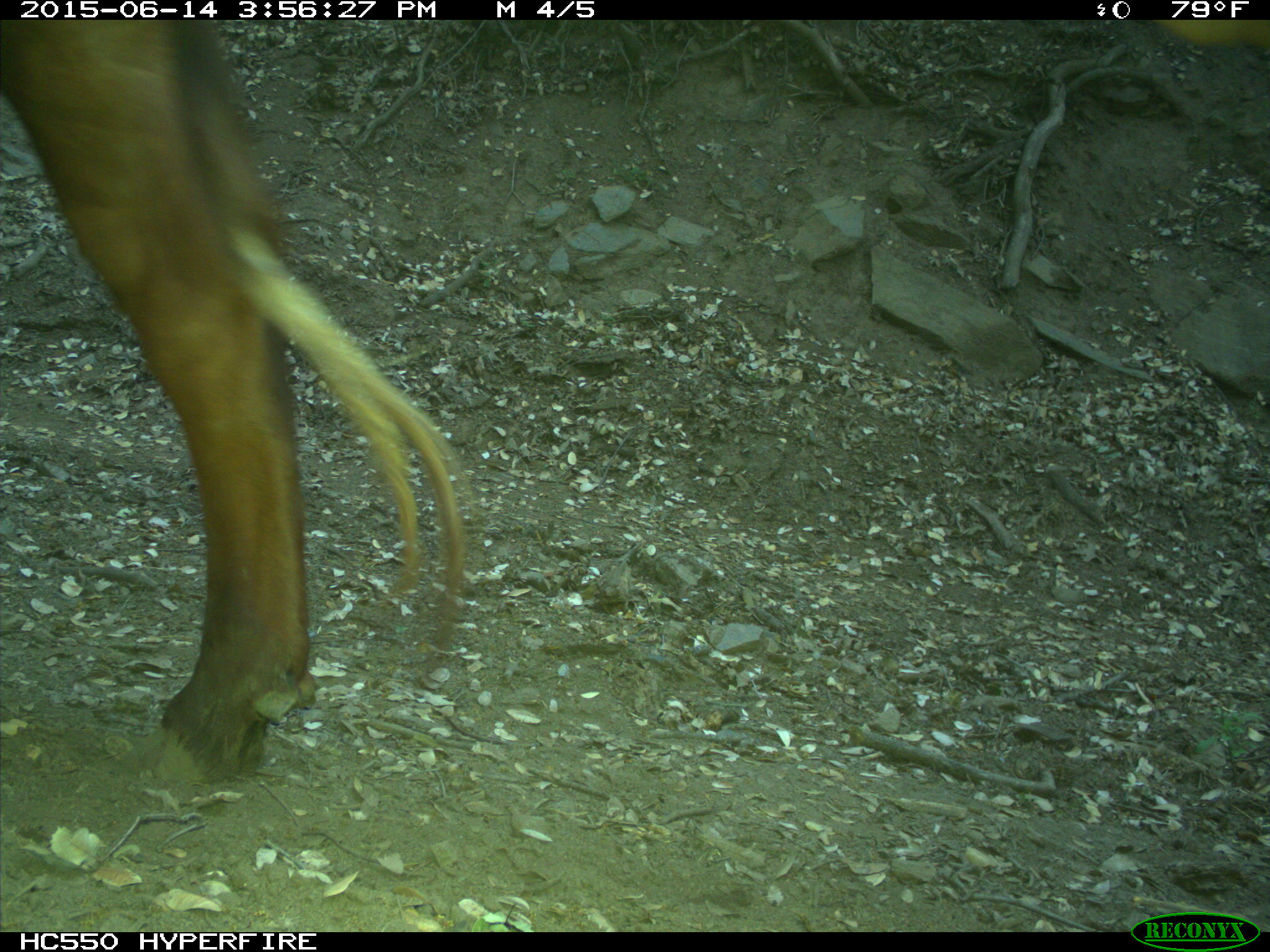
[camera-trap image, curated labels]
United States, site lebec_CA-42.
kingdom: Animalia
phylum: Chordata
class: Mammalia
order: Artiodactyla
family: Bovidae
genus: Bos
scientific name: Bos taurus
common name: domestic cow